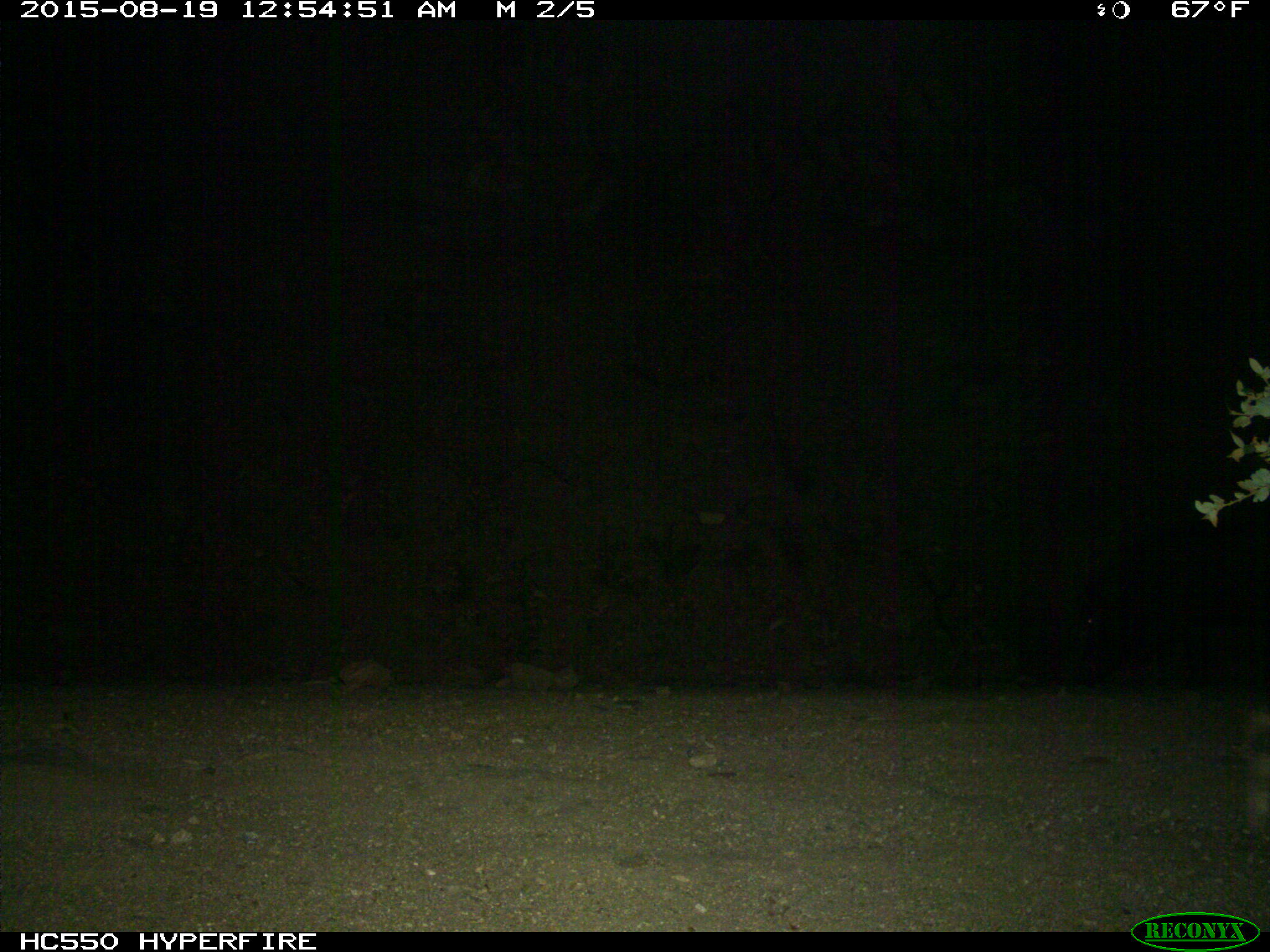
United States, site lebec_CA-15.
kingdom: Animalia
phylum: Chordata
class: Mammalia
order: Artiodactyla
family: Suidae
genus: Sus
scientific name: Sus scrofa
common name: wild boar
Sus scrofa (wild boar).